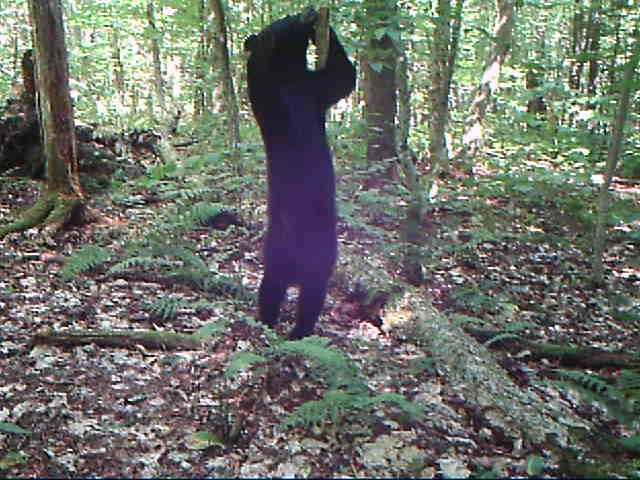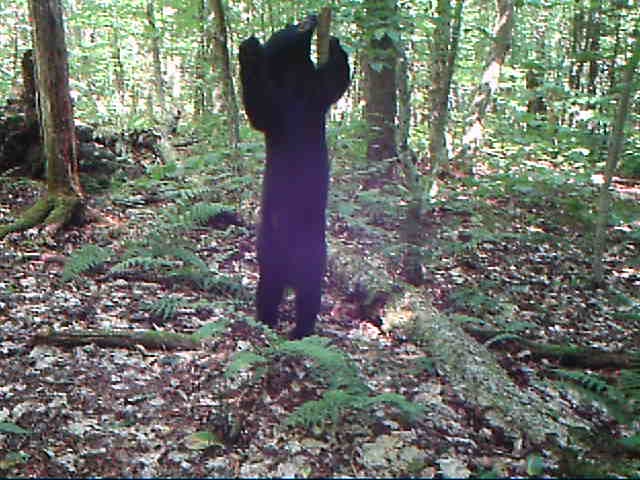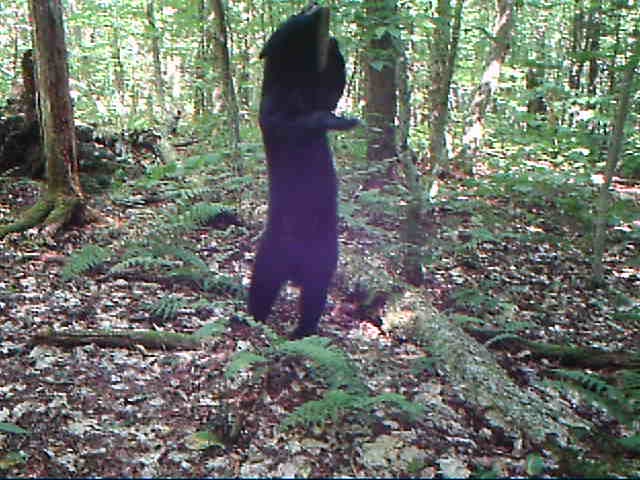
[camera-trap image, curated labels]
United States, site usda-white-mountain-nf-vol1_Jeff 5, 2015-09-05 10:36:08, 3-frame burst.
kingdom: Animalia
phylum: Chordata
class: Mammalia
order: Carnivora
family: Ursidae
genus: Ursus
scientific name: Ursus americanus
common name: black bear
Black bear (Ursus americanus).